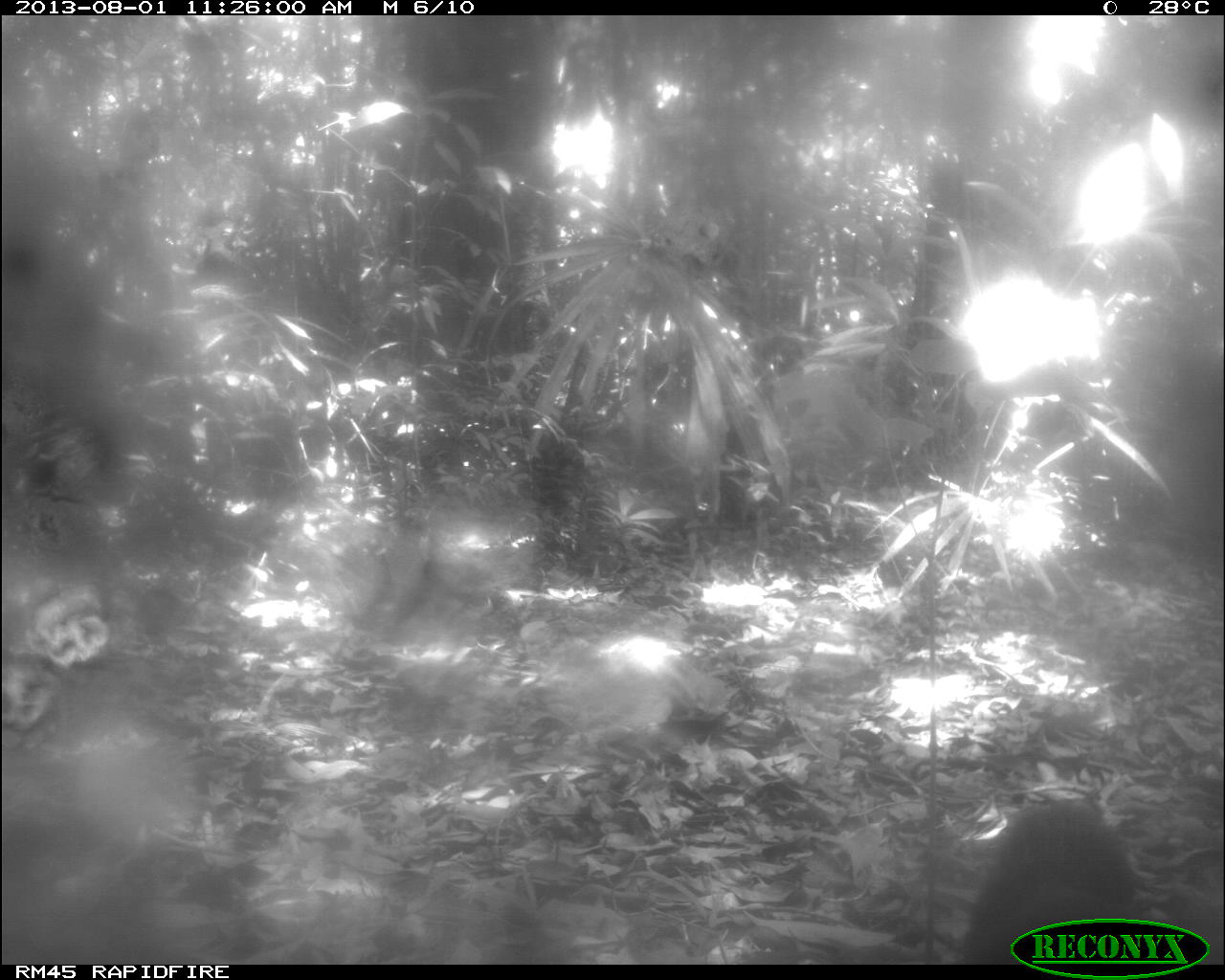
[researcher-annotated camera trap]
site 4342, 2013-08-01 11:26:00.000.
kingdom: Animalia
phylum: Chordata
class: Mammalia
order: Carnivora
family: Mustelidae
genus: Eira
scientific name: Eira barbara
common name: tayra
Eira barbara (tayra), count 1.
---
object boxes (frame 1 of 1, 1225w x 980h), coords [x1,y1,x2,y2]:
eira barbara: [962,759,1135,962]